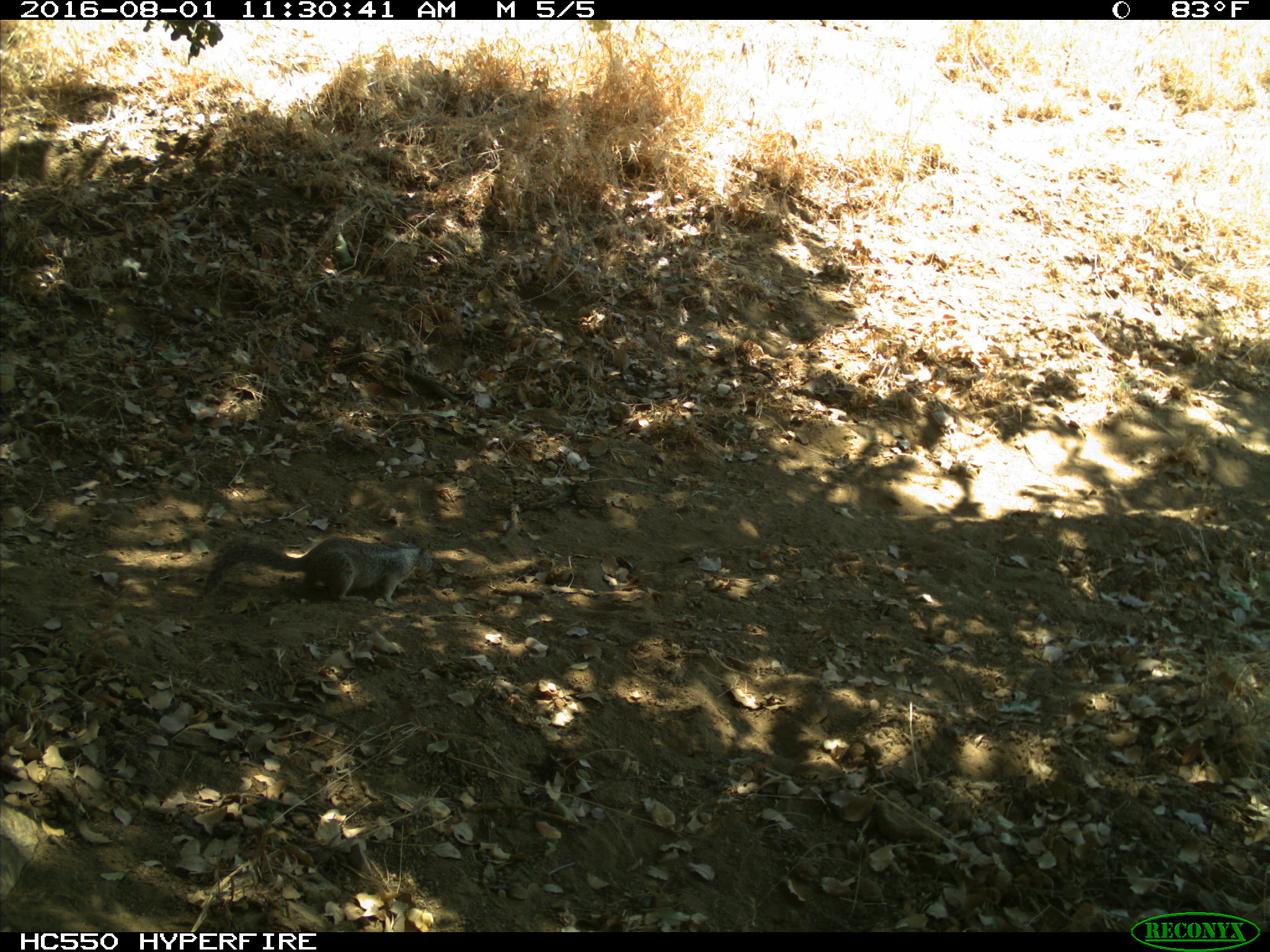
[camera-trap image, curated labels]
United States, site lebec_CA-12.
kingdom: Animalia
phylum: Chordata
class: Mammalia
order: Rodentia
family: Sciuridae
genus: Otospermophilus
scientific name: Otospermophilus beecheyi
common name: california ground squirrel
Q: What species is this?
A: Otospermophilus beecheyi (california ground squirrel).